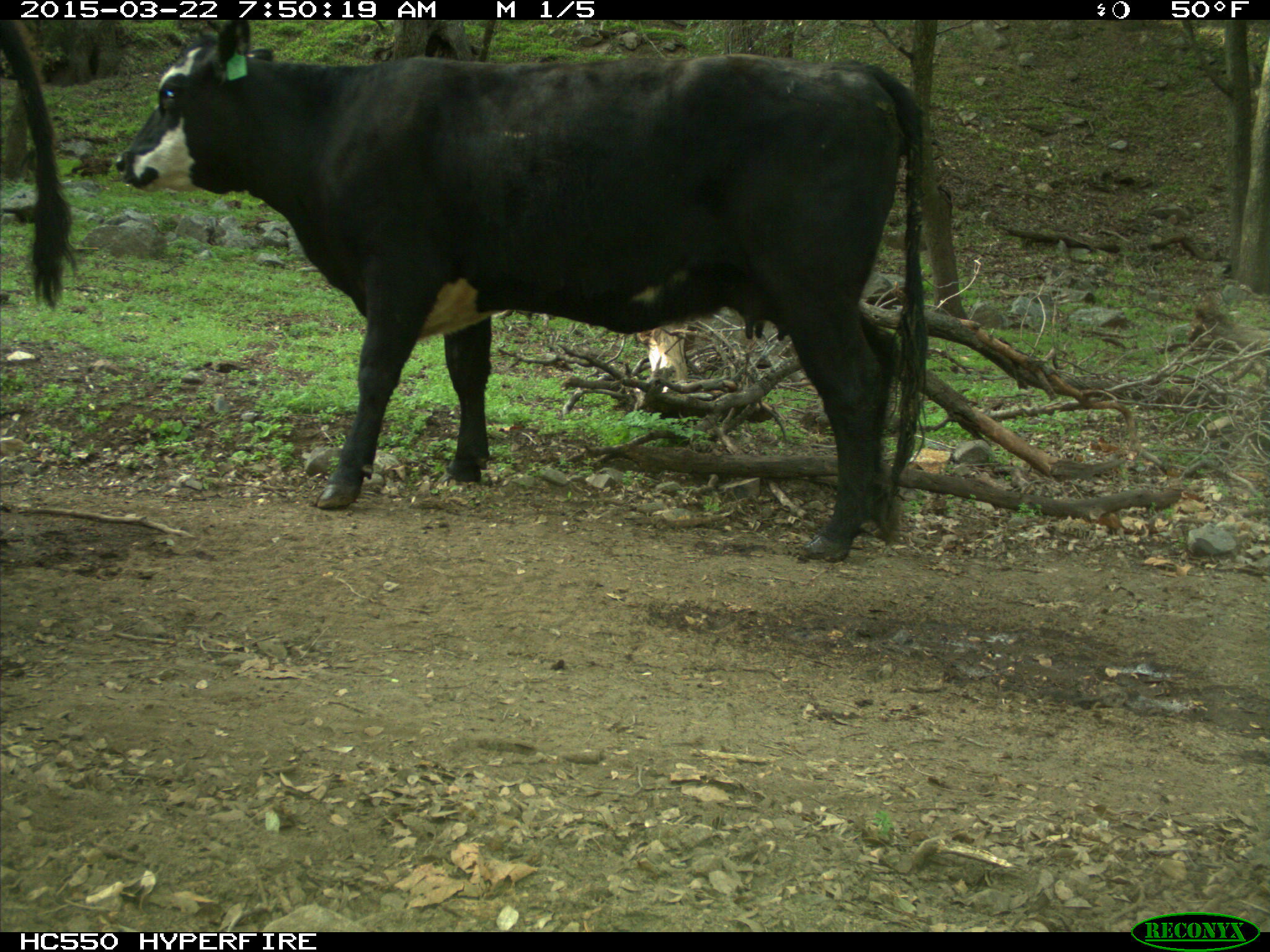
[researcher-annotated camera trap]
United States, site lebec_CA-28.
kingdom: Animalia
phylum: Chordata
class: Mammalia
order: Artiodactyla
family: Bovidae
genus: Bos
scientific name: Bos taurus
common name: domestic cow